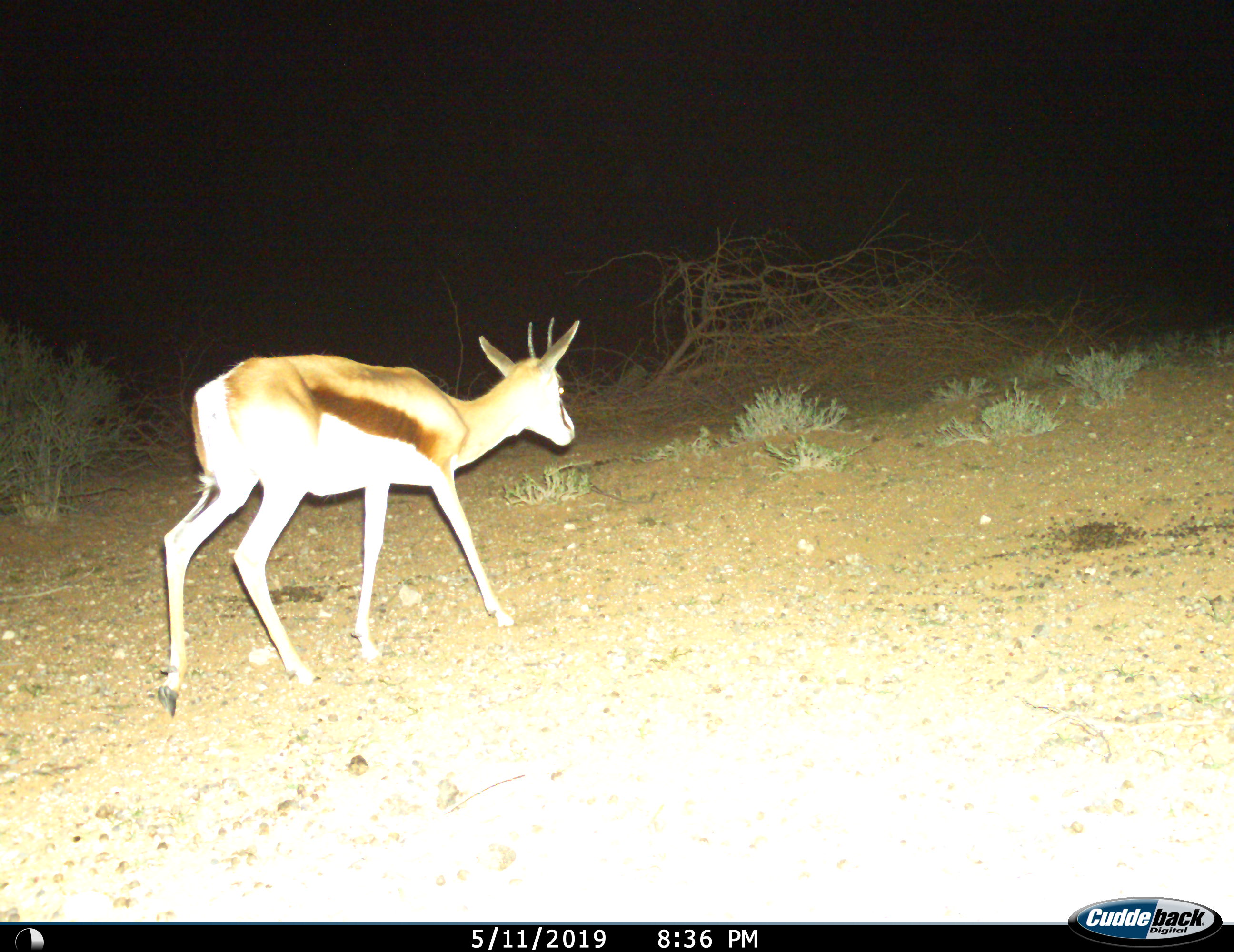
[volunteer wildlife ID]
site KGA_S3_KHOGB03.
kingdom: Animalia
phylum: Chordata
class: Mammalia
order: Artiodactyla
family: Bovidae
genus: Antidorcas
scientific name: Antidorcas marsupialis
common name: springbok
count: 1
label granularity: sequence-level